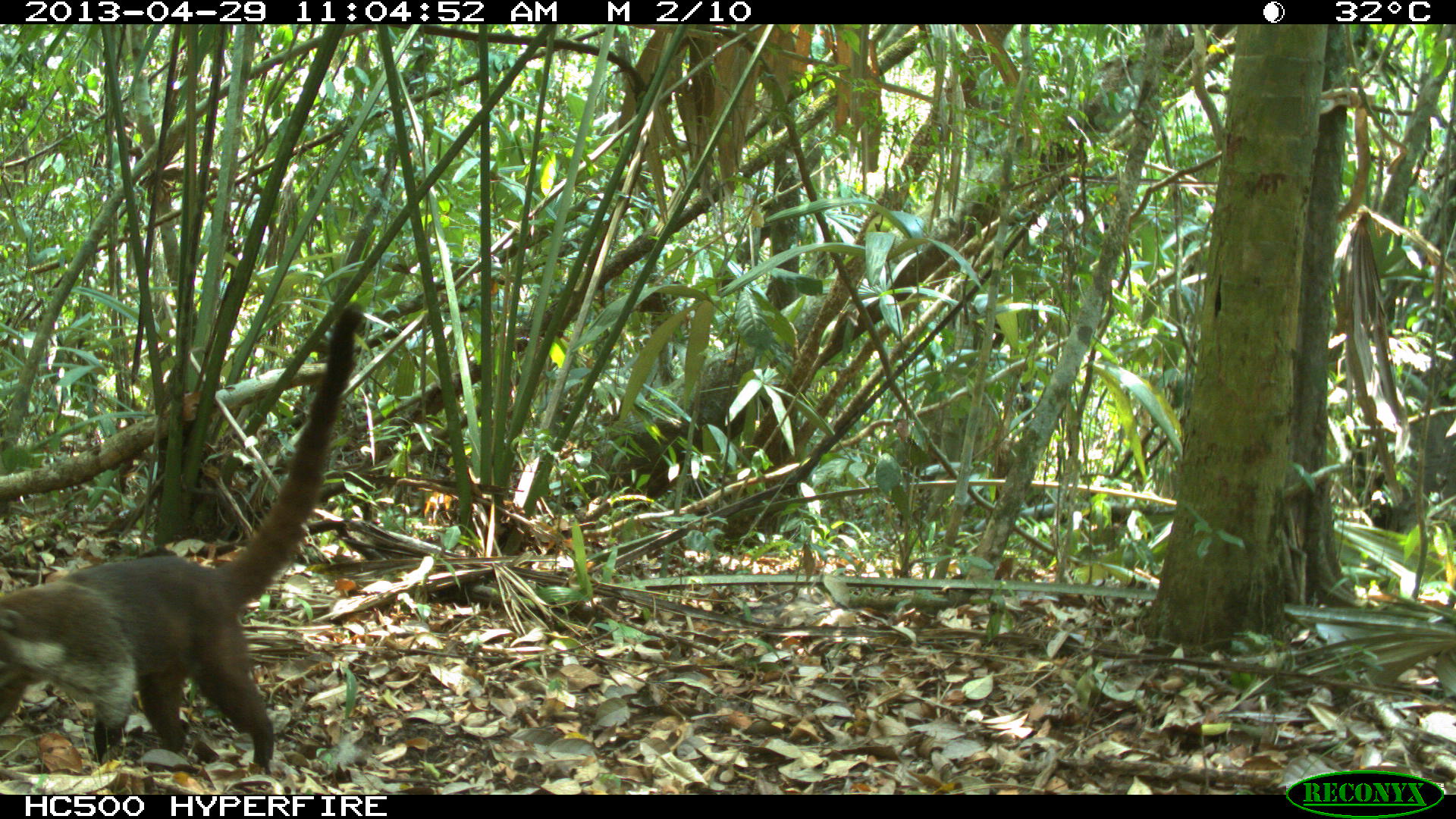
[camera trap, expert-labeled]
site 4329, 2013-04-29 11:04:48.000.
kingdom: Animalia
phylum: Chordata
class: Mammalia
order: Carnivora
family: Procyonidae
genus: Nasua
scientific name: Nasua narica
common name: white-nosed coati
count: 1